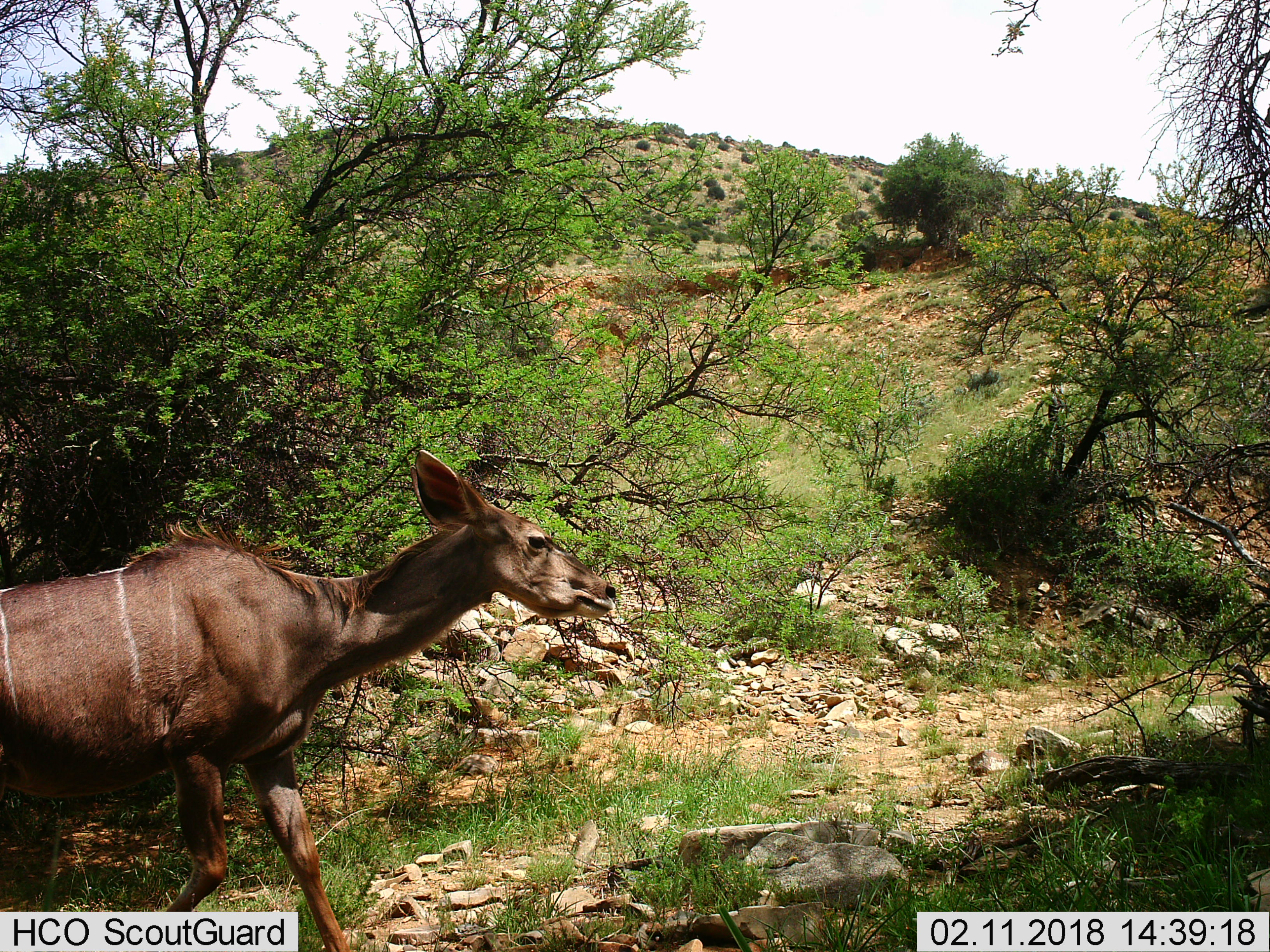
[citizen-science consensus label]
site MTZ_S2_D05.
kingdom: Animalia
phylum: Chordata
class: Mammalia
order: Artiodactyla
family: Bovidae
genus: Tragelaphus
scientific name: Tragelaphus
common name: kudu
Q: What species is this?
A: Kudu (Tragelaphus).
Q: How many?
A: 1.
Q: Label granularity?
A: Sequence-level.